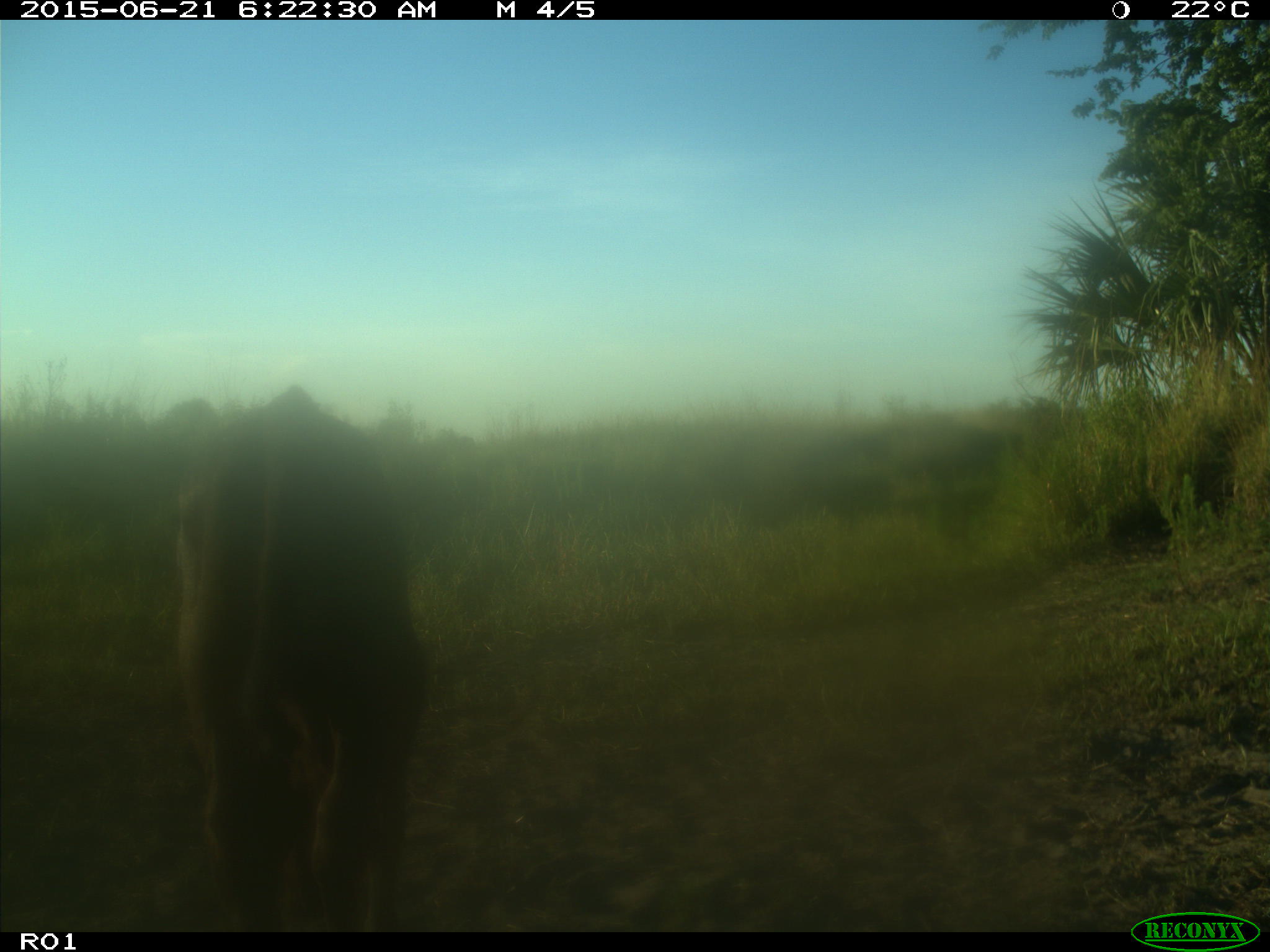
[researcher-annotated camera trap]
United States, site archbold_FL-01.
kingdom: Animalia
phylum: Chordata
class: Mammalia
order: Artiodactyla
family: Bovidae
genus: Bos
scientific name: Bos taurus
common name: domestic cow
Bos taurus (domestic cow).